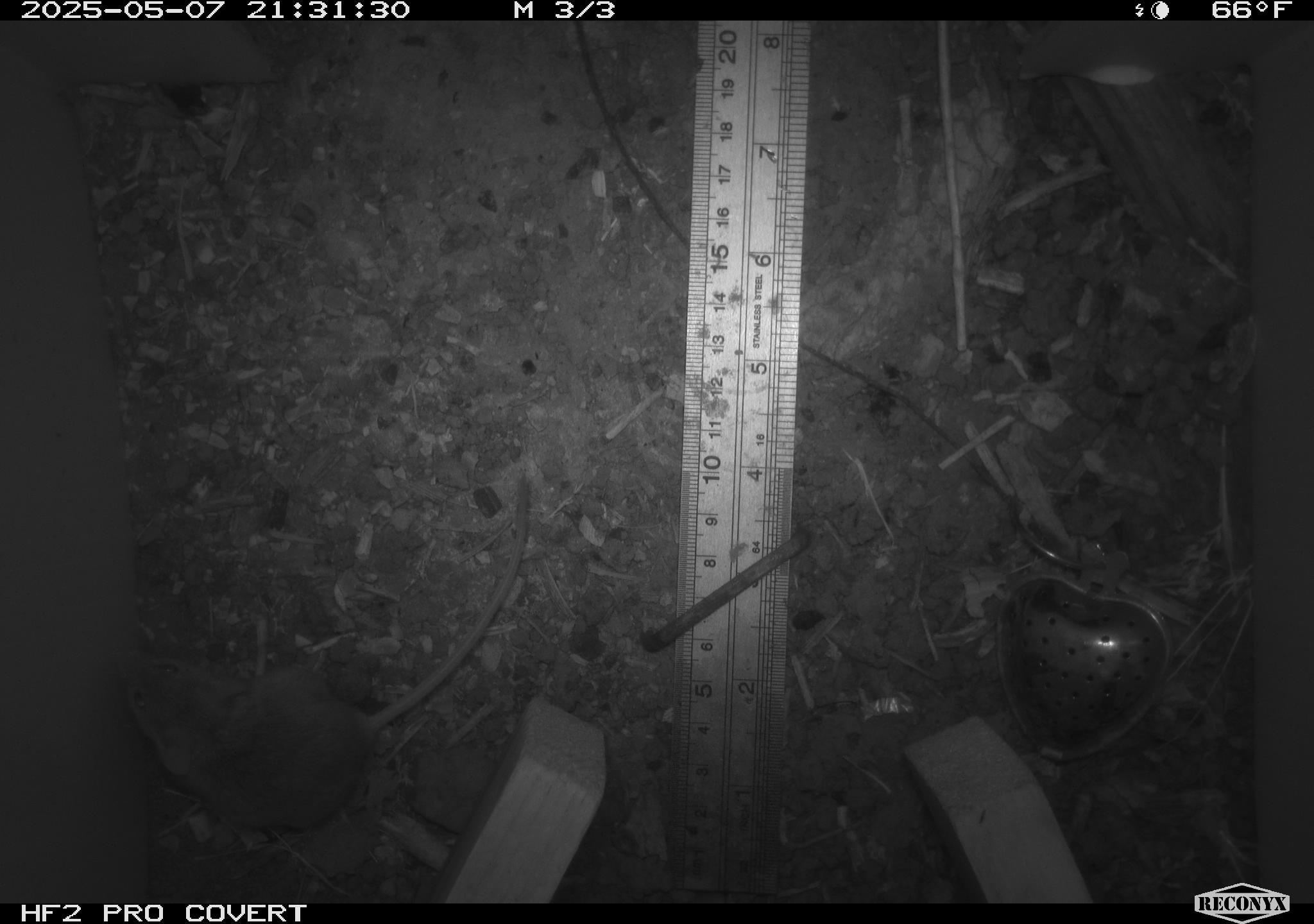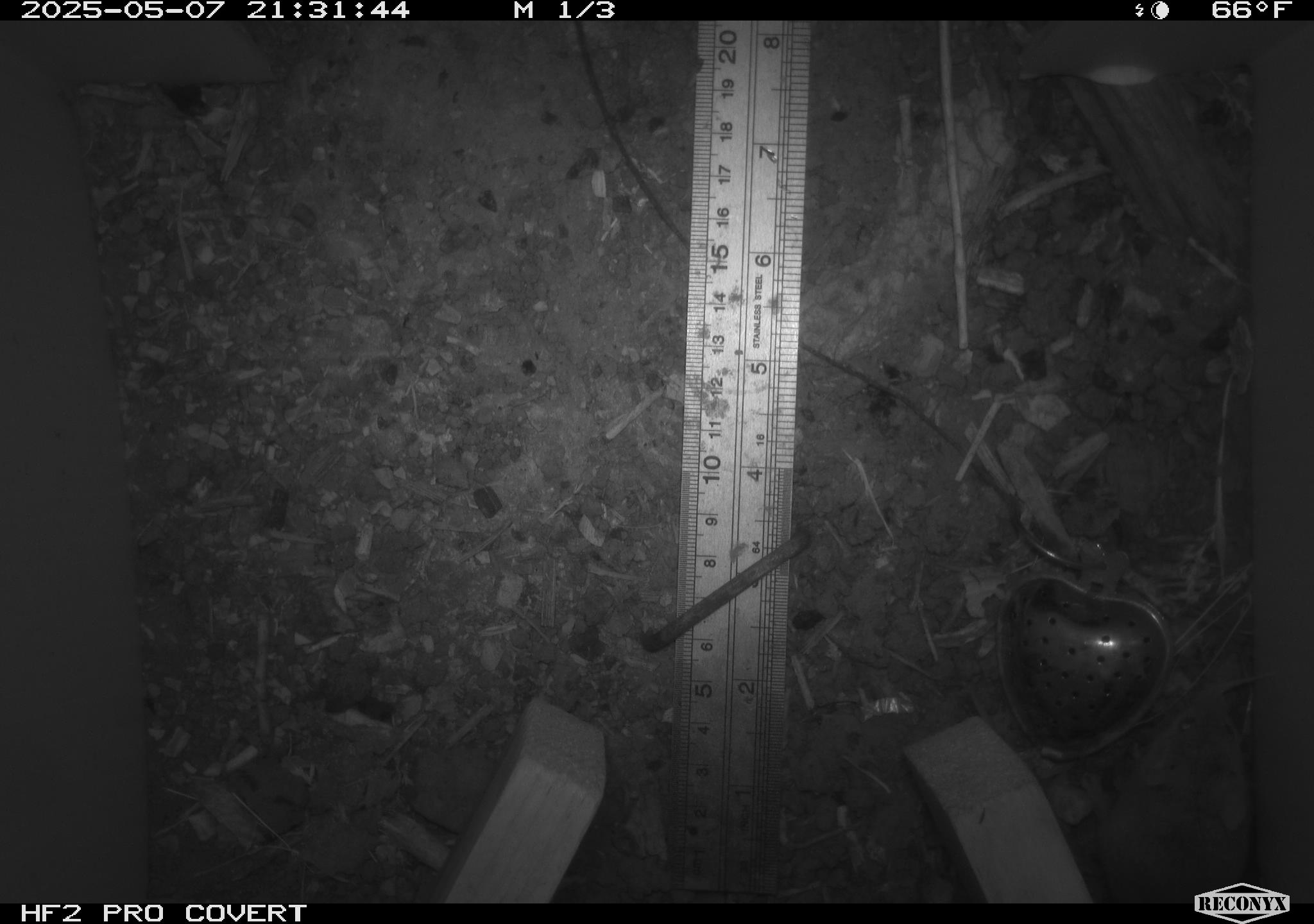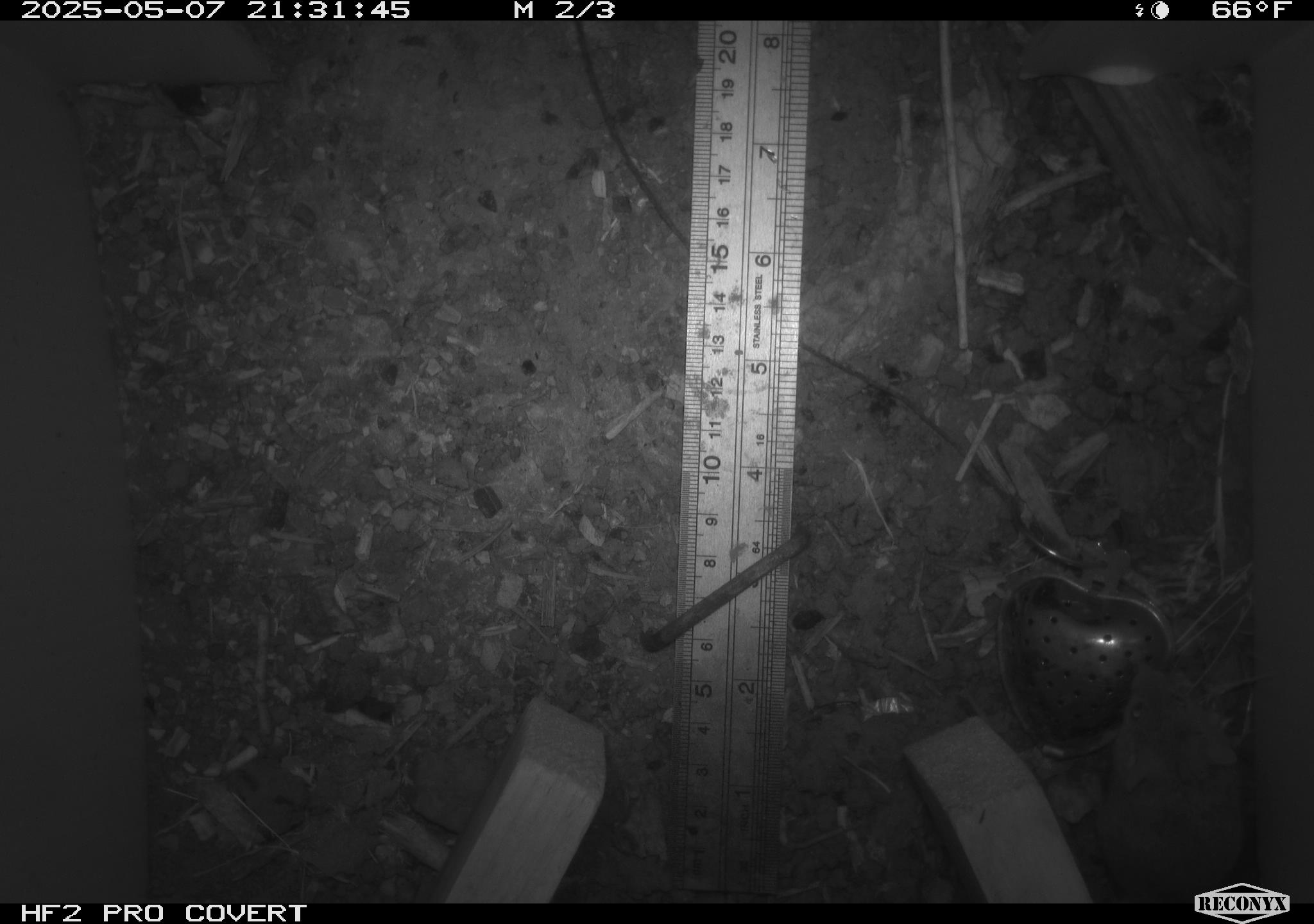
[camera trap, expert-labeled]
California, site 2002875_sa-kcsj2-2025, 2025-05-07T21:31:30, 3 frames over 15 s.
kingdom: Animalia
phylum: Chordata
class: Mammalia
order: Rodentia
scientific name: Rodentia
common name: rodent